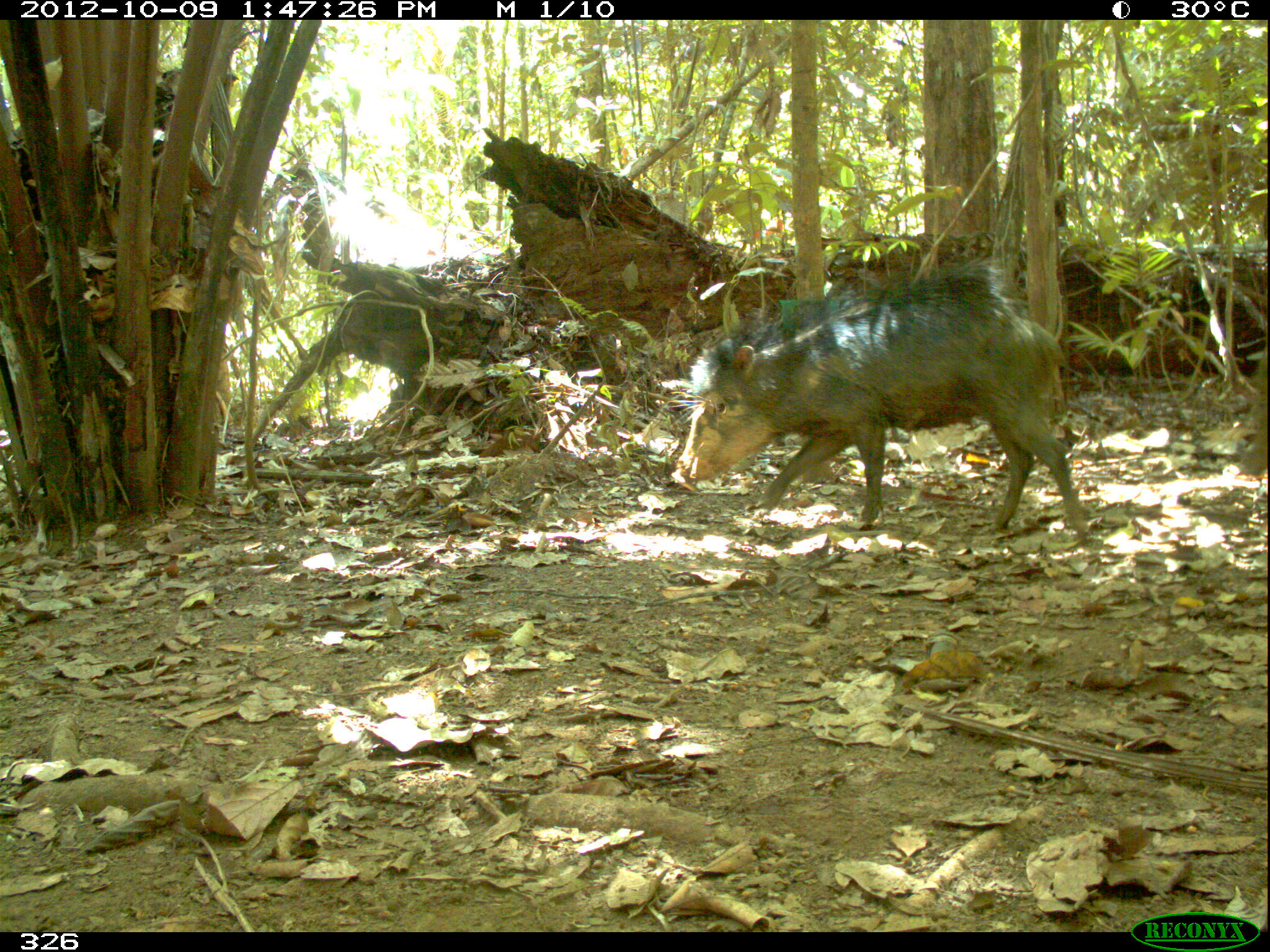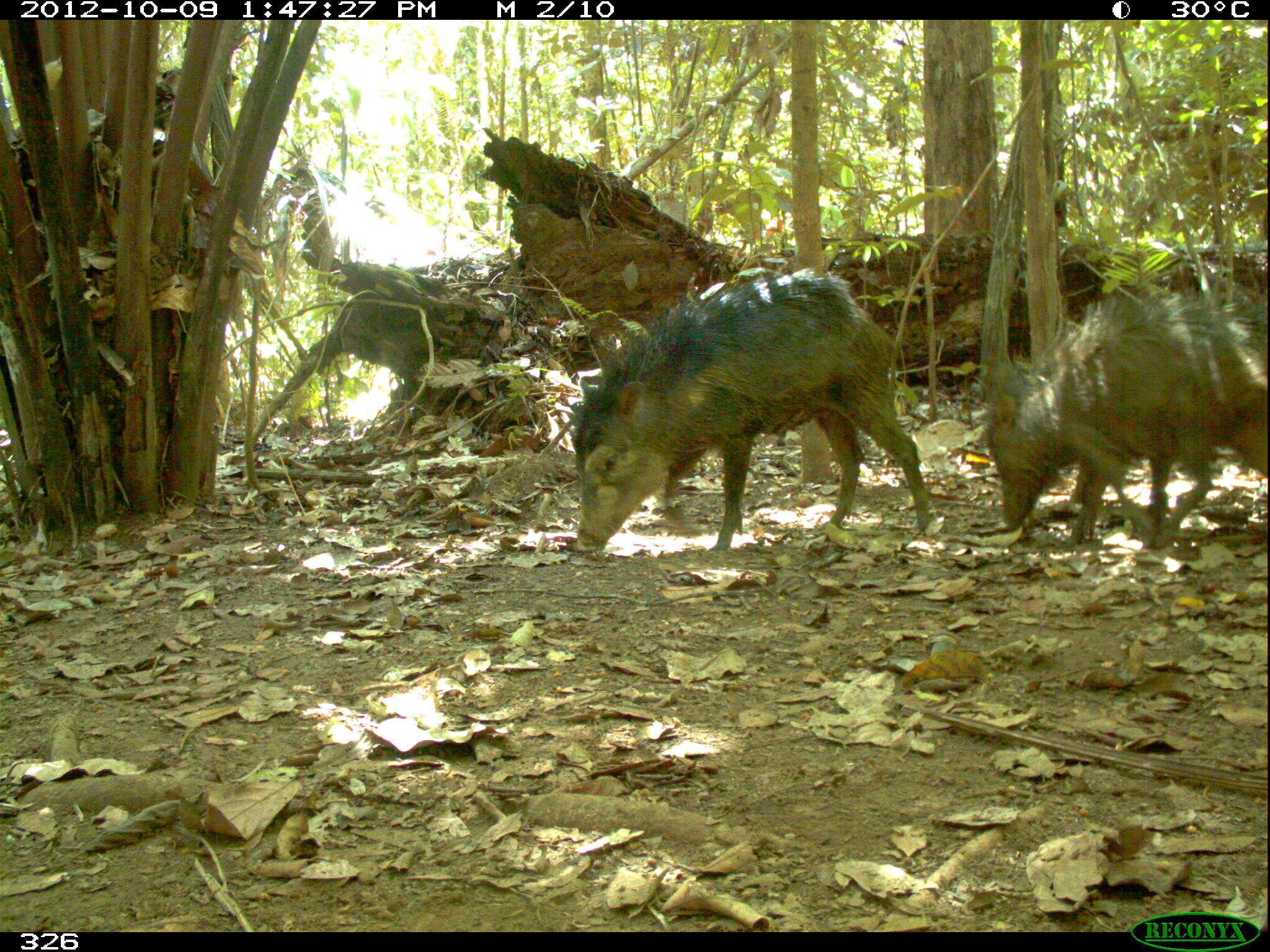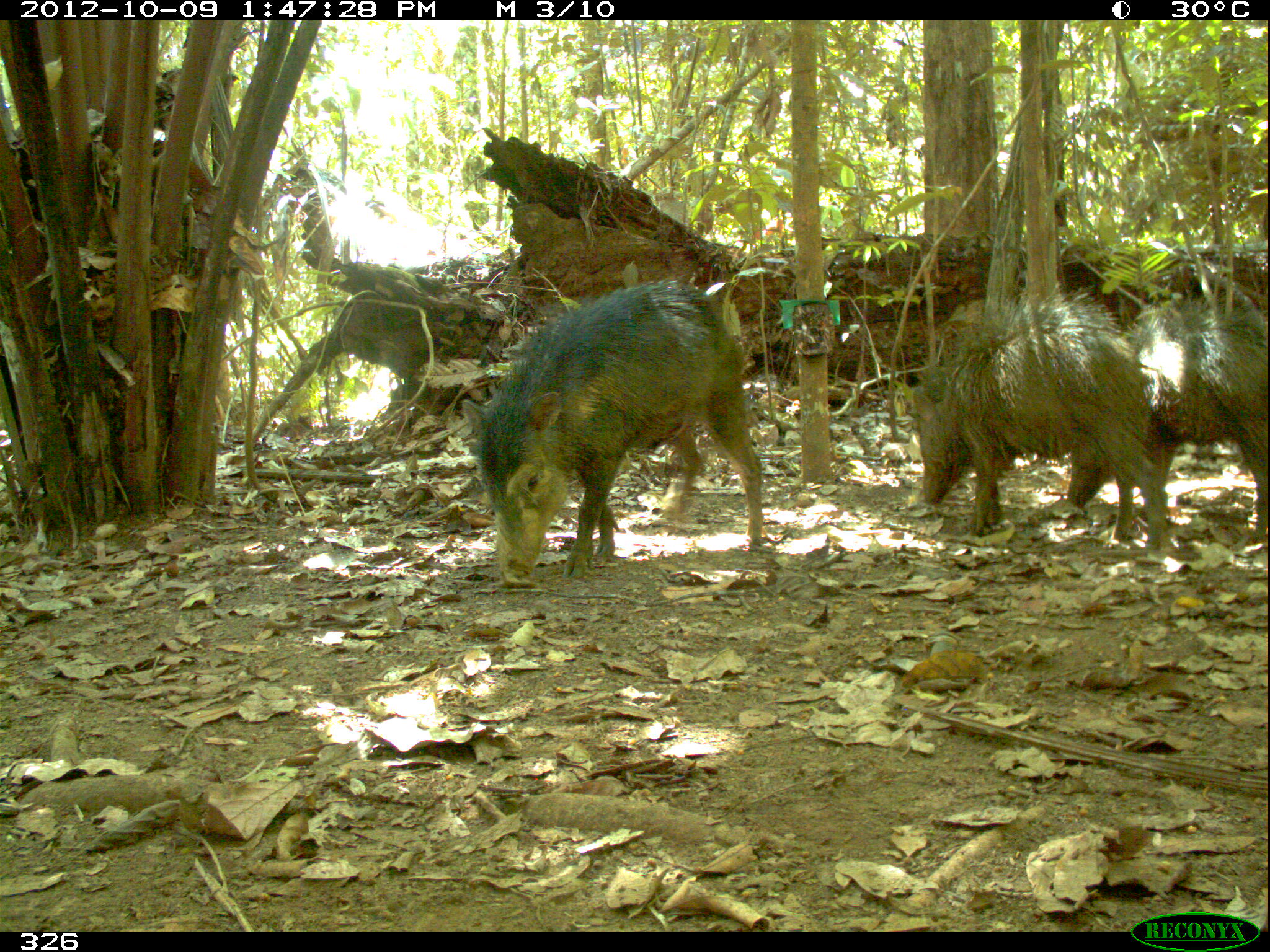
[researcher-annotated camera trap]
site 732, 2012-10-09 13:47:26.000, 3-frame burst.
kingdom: Animalia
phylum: Chordata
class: Mammalia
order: Artiodactyla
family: Tayassuidae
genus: Tayassu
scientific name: Tayassu pecari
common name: white-lipped peccary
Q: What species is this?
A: Tayassu pecari (white-lipped peccary).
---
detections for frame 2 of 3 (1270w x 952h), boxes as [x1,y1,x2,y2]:
tayassu pecari: [569,275,932,555]; [979,288,1267,548]